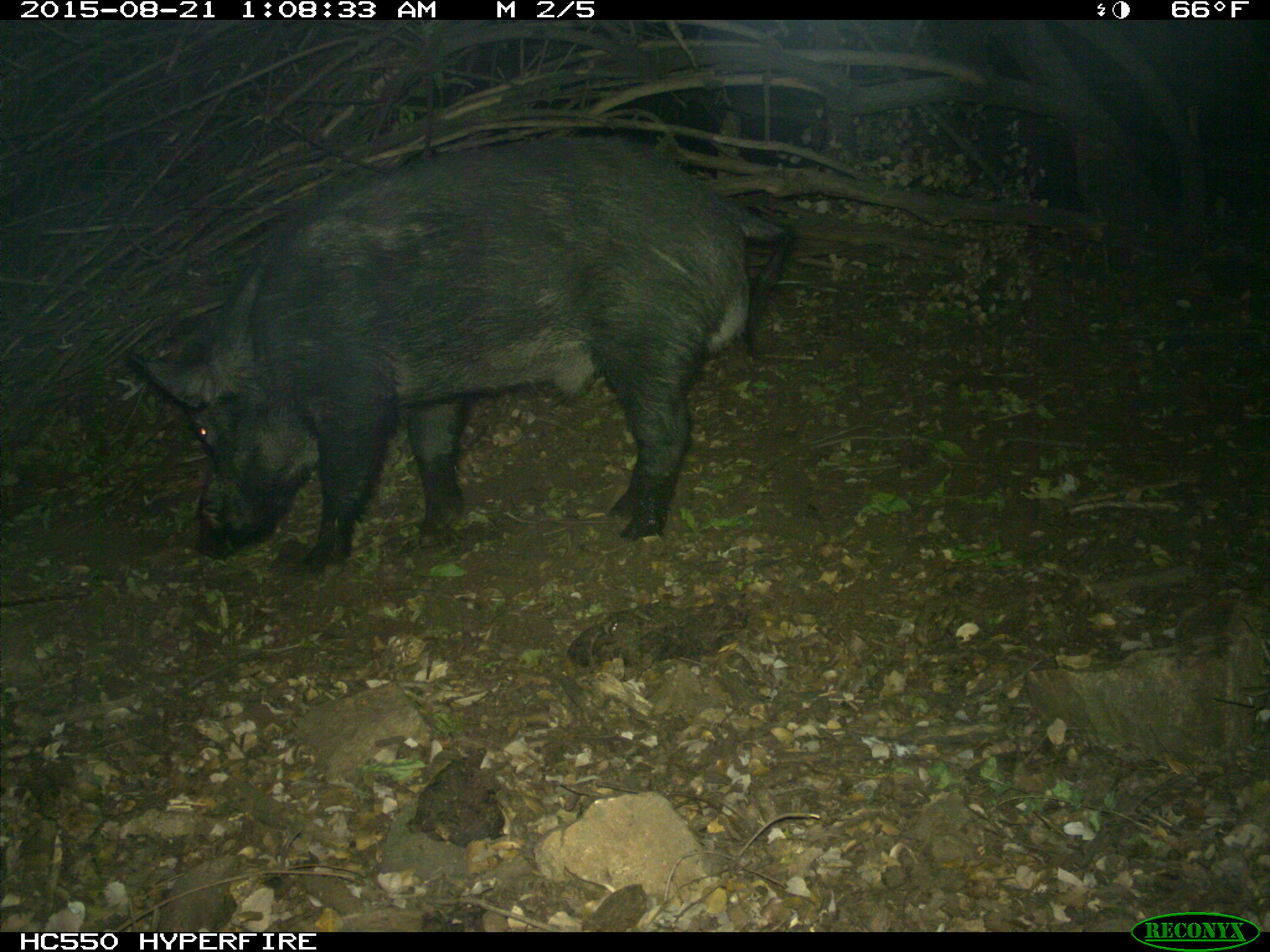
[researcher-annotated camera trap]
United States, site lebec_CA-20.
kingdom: Animalia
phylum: Chordata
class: Mammalia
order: Artiodactyla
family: Suidae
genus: Sus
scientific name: Sus scrofa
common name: wild boar